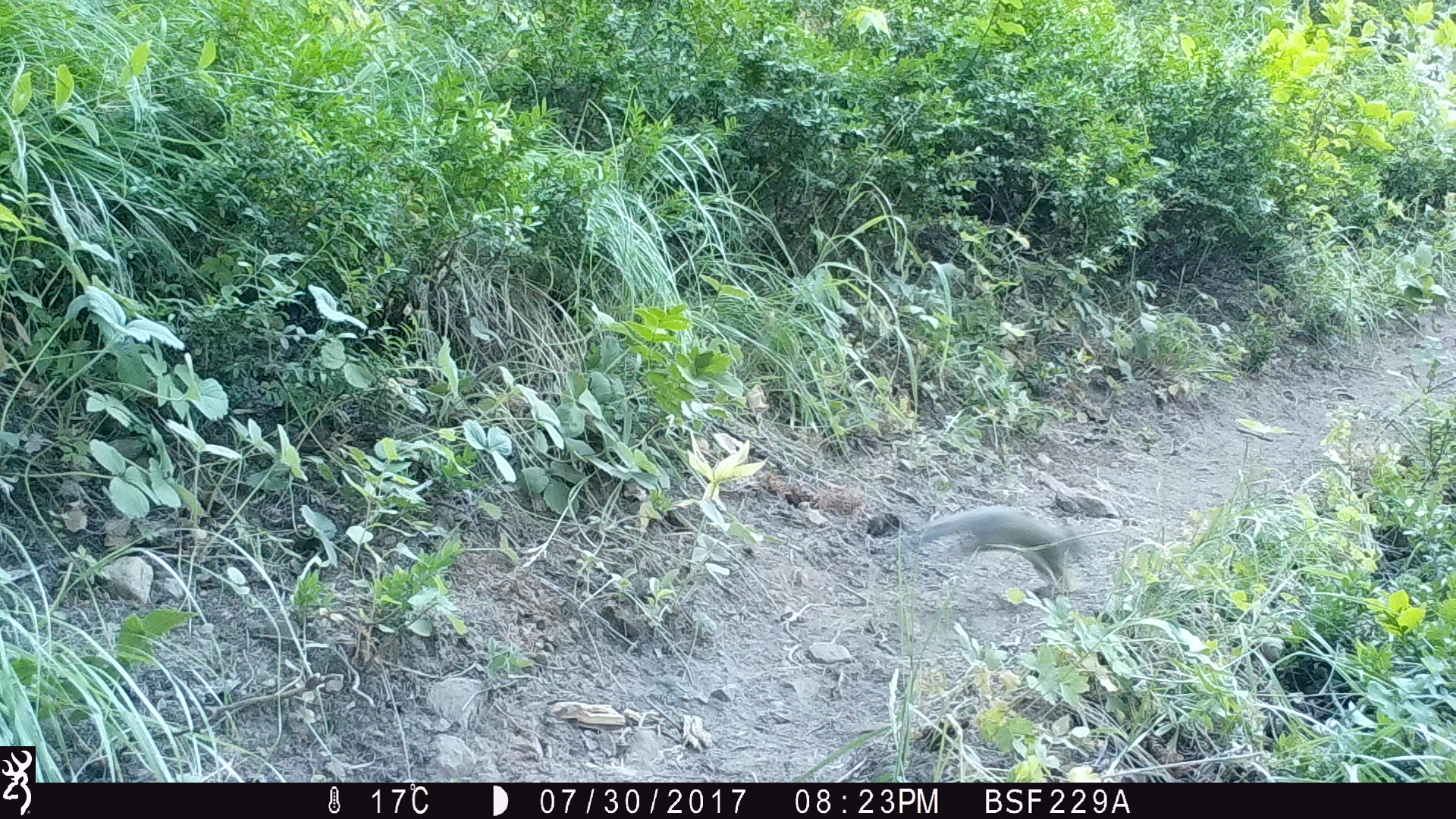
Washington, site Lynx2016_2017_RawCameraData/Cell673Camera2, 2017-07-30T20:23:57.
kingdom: Animalia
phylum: Chordata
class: Mammalia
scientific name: Mammalia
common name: small mammal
Small mammal (Mammalia). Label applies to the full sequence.